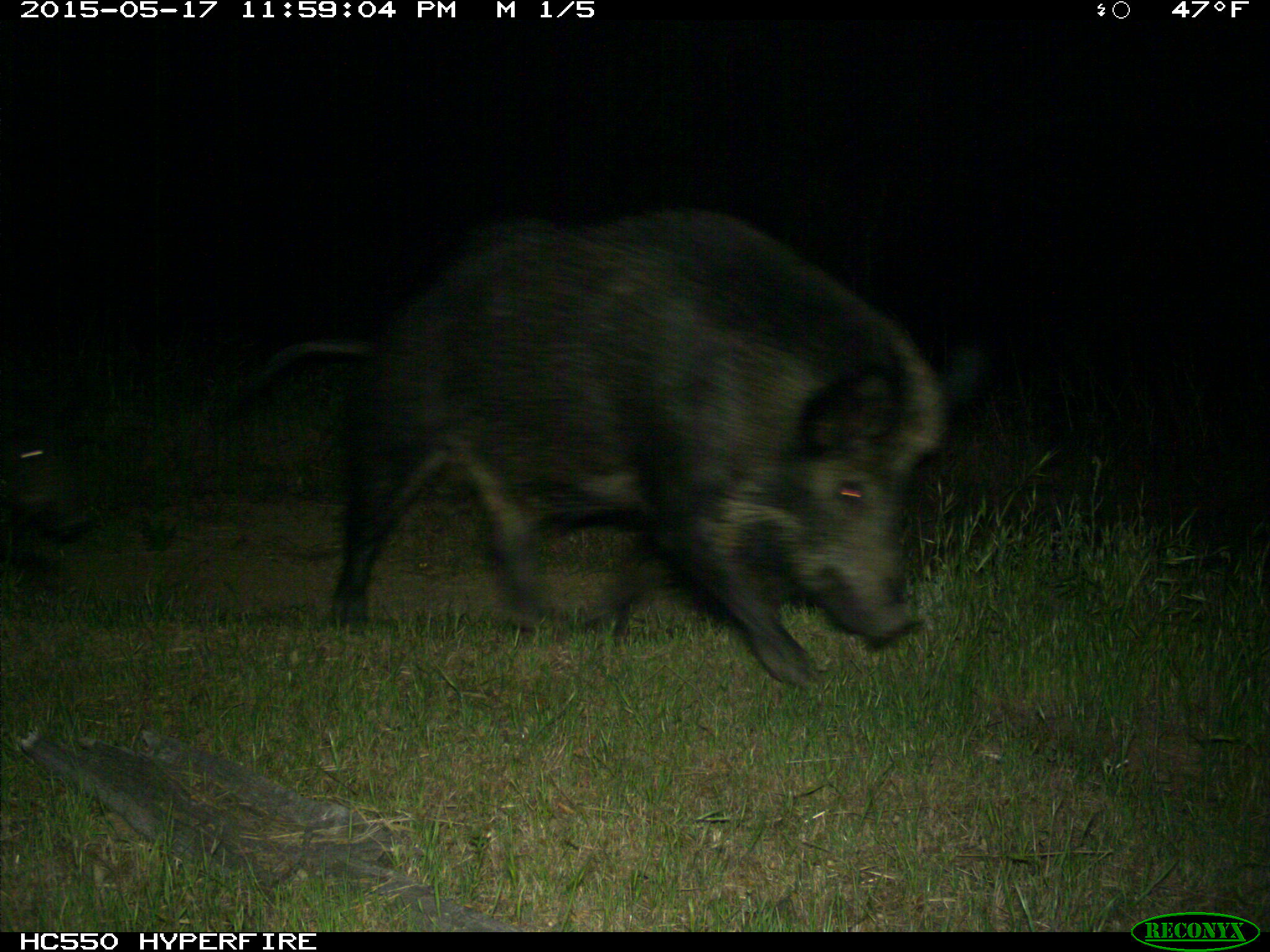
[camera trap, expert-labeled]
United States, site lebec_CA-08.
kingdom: Animalia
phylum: Chordata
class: Mammalia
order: Artiodactyla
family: Suidae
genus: Sus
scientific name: Sus scrofa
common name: wild boar